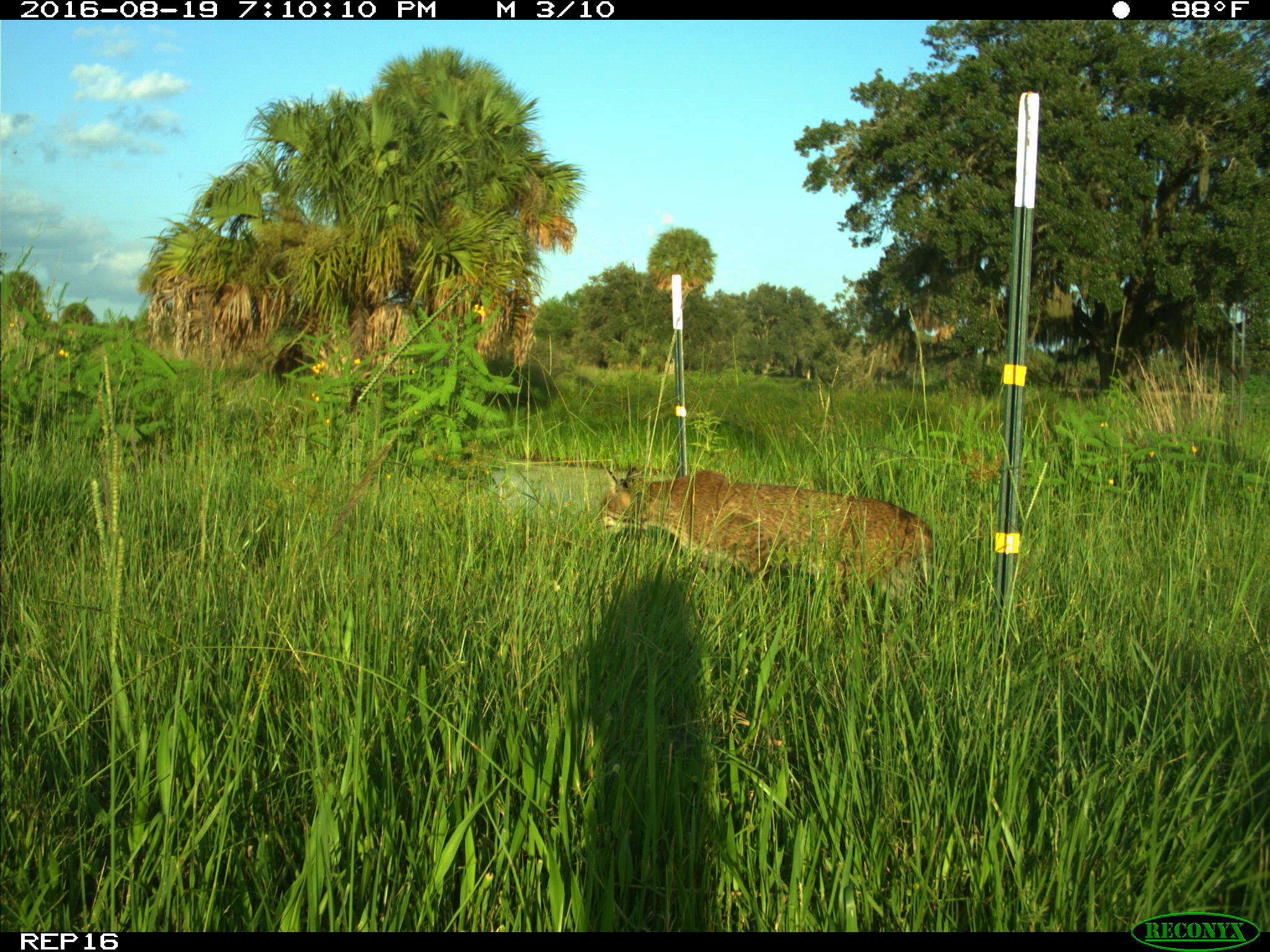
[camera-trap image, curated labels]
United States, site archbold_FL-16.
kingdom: Animalia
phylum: Chordata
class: Mammalia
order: Carnivora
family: Felidae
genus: Lynx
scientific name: Lynx rufus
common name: bobcat